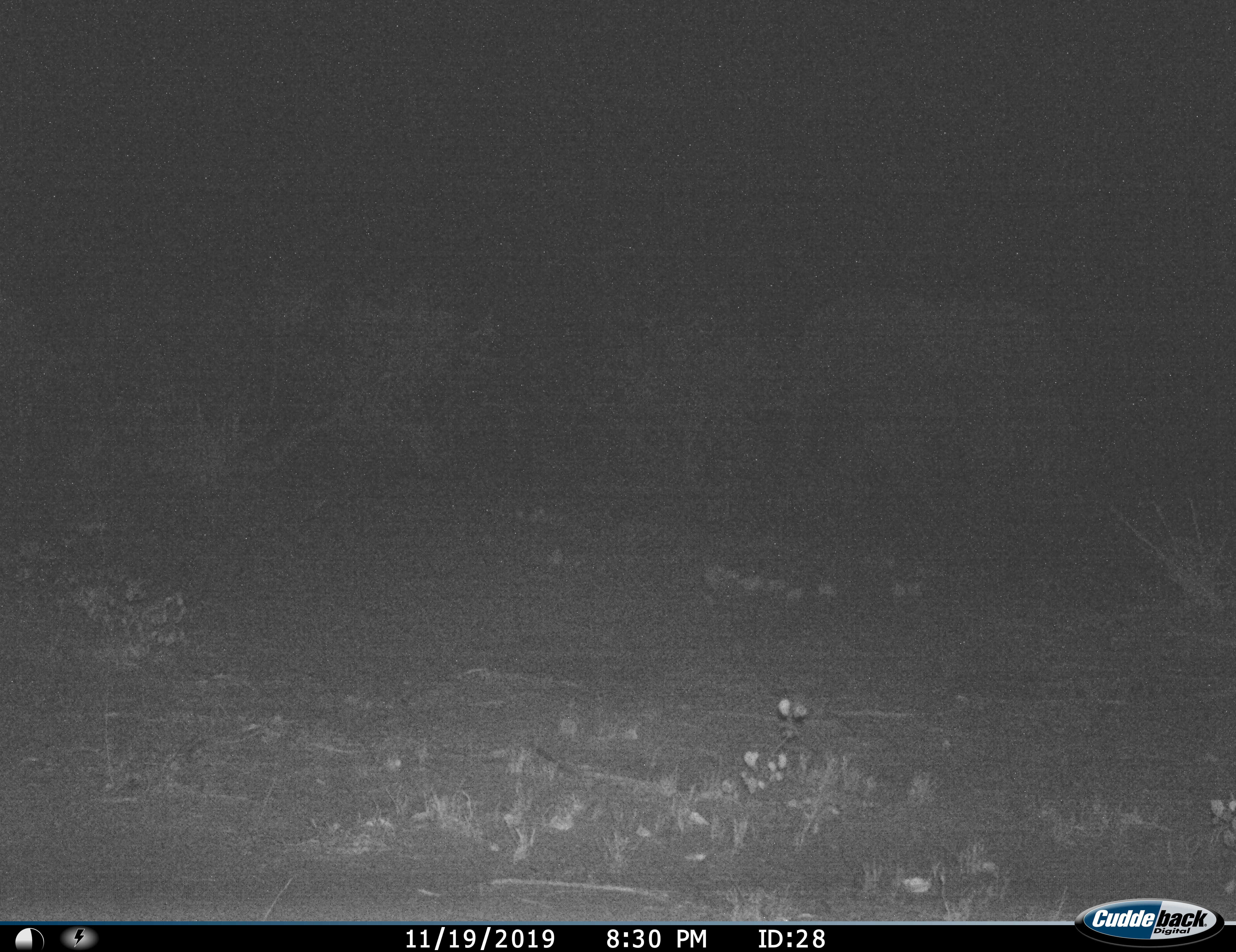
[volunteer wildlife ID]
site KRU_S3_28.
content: unidentified animal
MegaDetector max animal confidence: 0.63